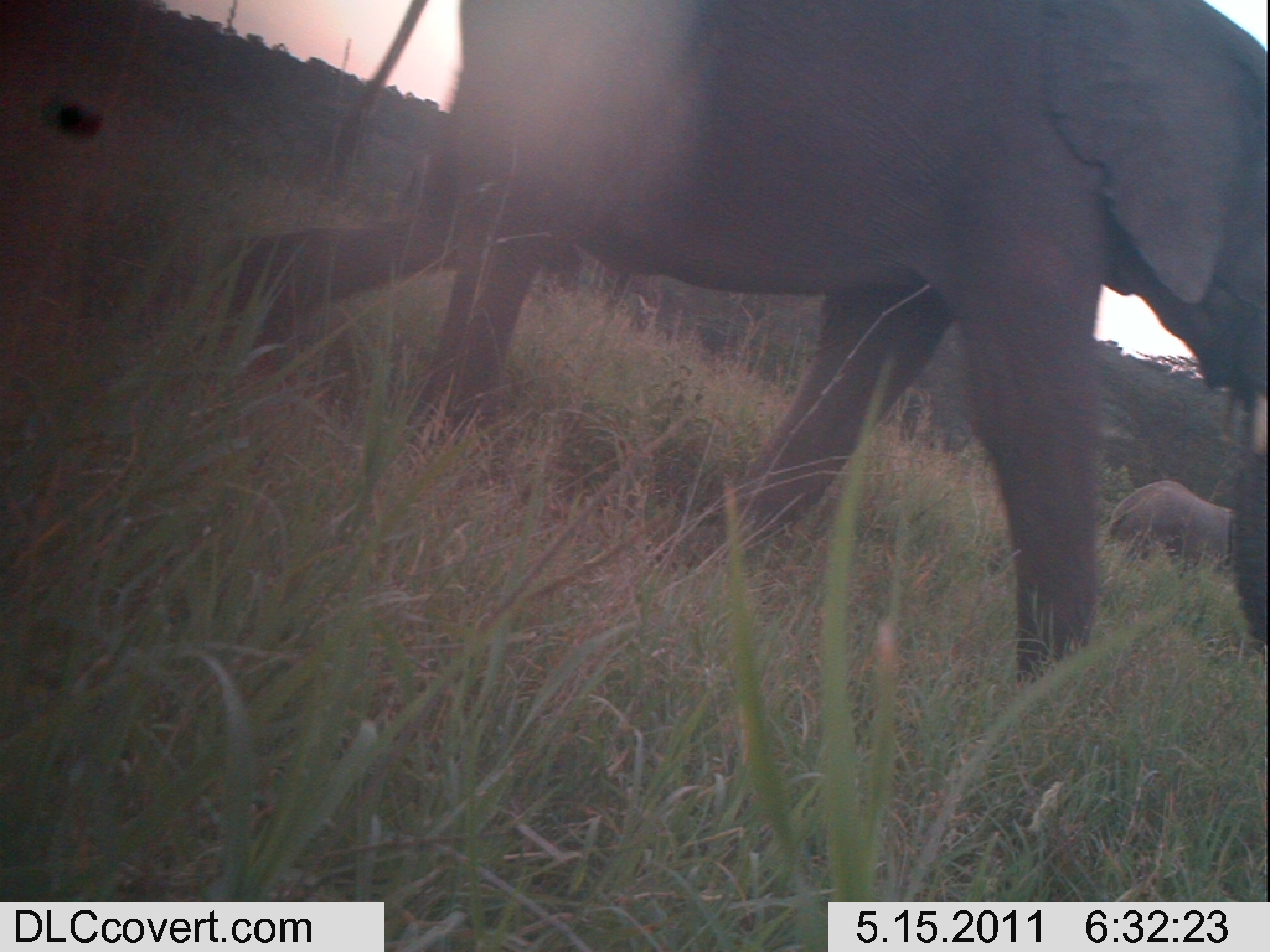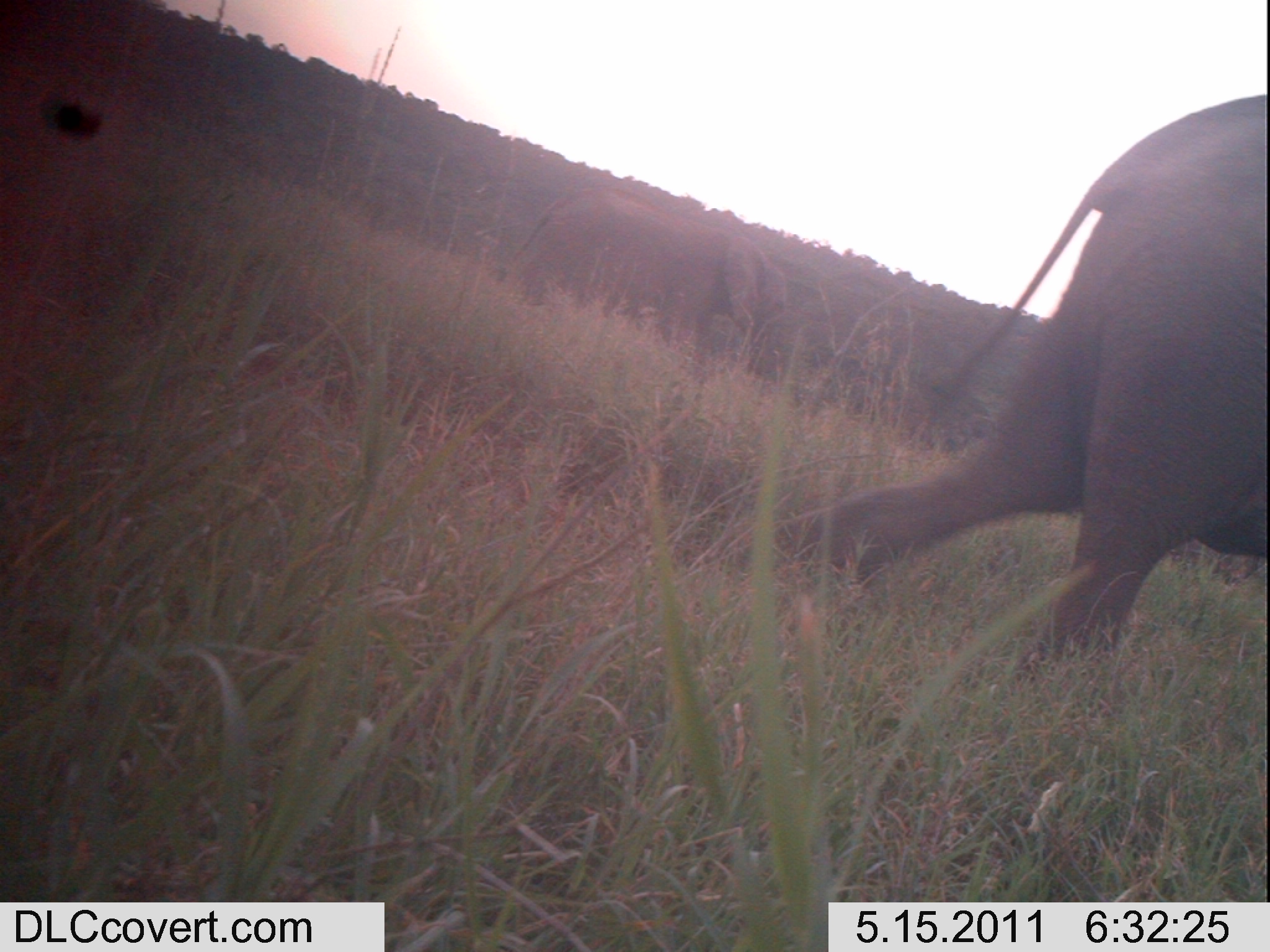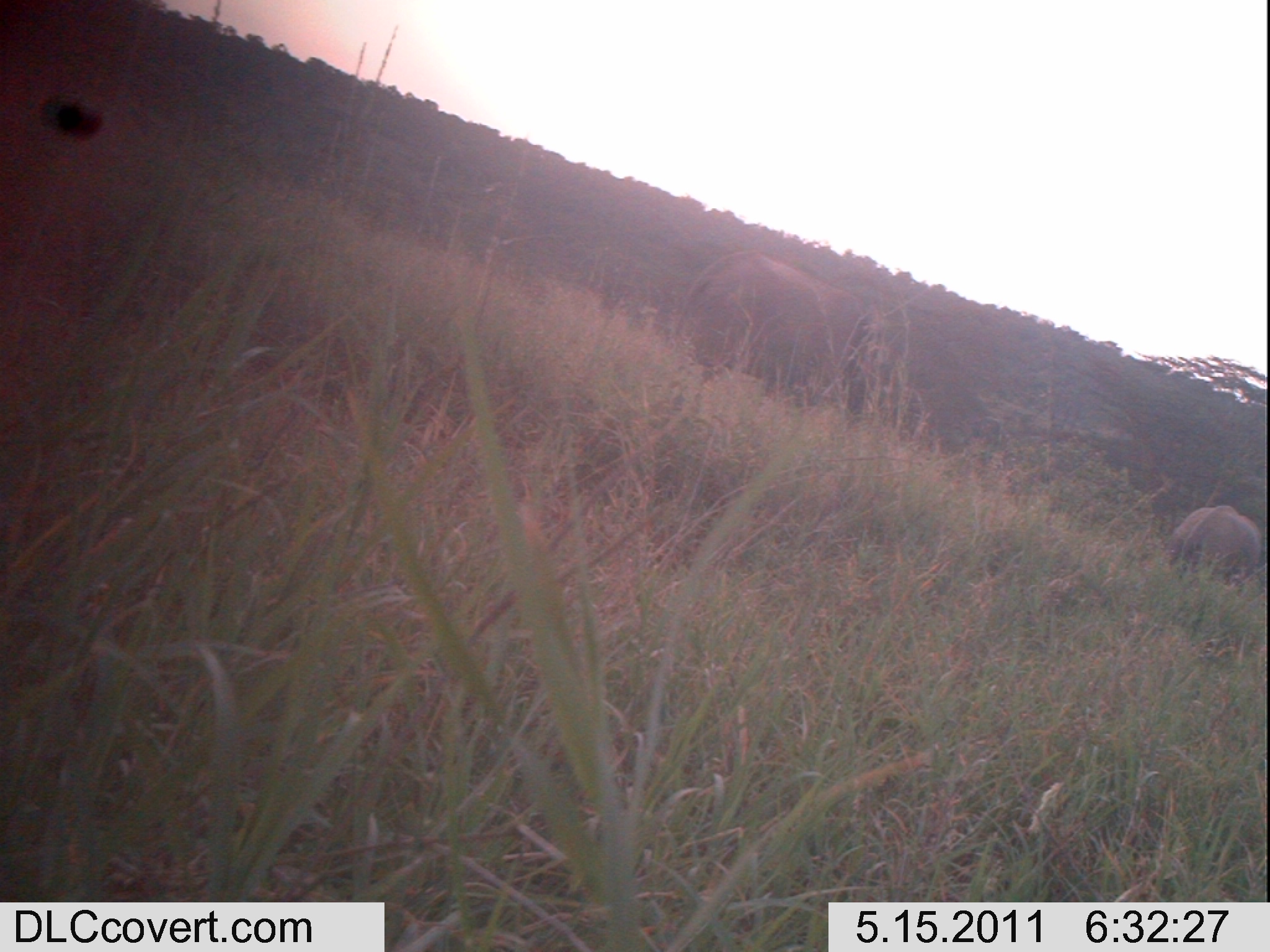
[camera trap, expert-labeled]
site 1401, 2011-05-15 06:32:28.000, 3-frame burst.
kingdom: Animalia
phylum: Chordata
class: Mammalia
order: Proboscidea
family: Elephantidae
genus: Loxodonta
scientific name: Loxodonta africana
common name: african bush elephant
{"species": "Loxodonta africana (african bush elephant)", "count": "3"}